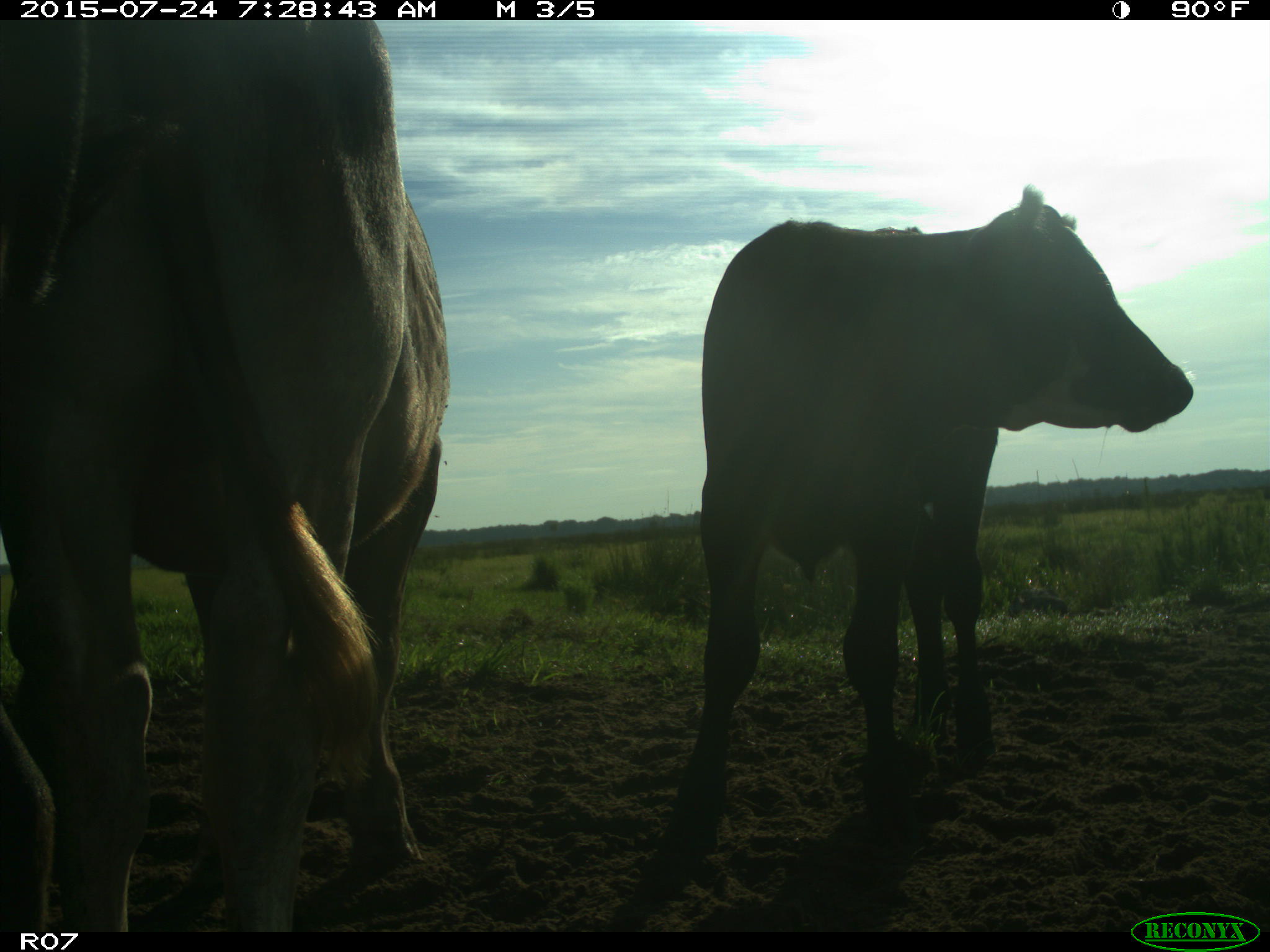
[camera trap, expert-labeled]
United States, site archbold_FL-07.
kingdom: Animalia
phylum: Chordata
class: Mammalia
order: Artiodactyla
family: Bovidae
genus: Bos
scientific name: Bos taurus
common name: domestic cow